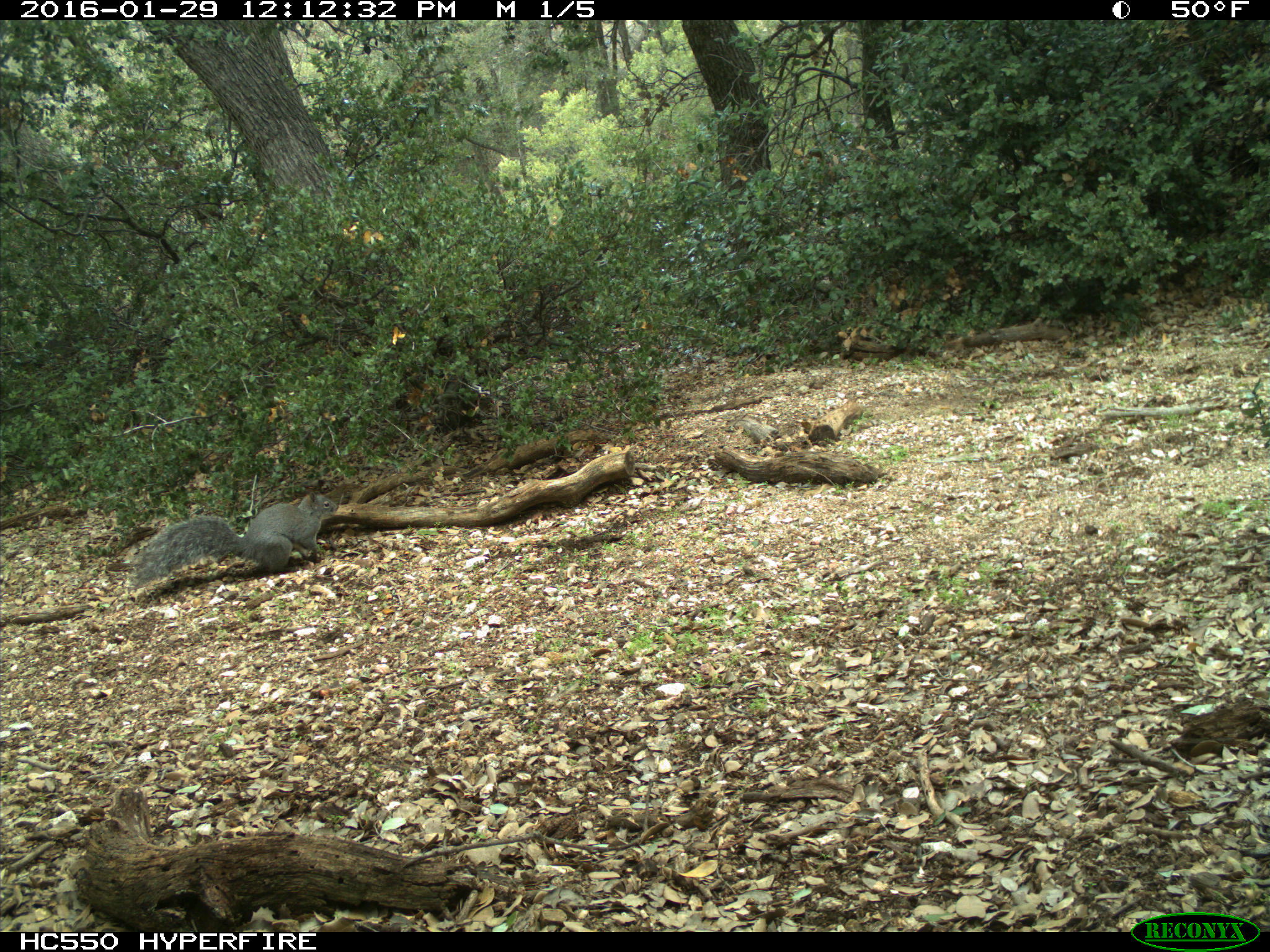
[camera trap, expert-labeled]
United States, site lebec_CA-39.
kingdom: Animalia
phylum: Chordata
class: Mammalia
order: Rodentia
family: Sciuridae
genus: Sciurus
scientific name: Sciurus carolinensis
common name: eastern gray squirrel